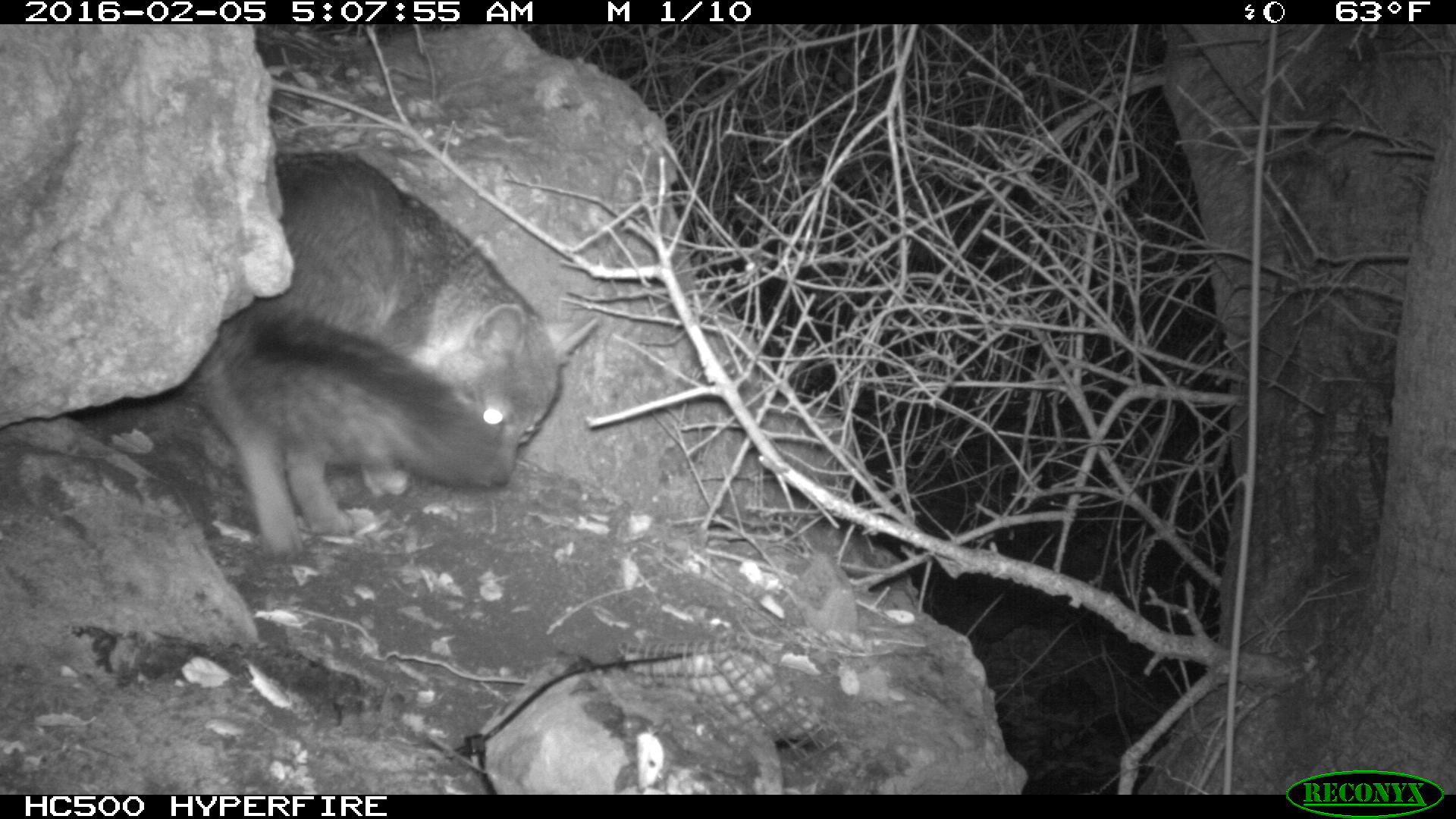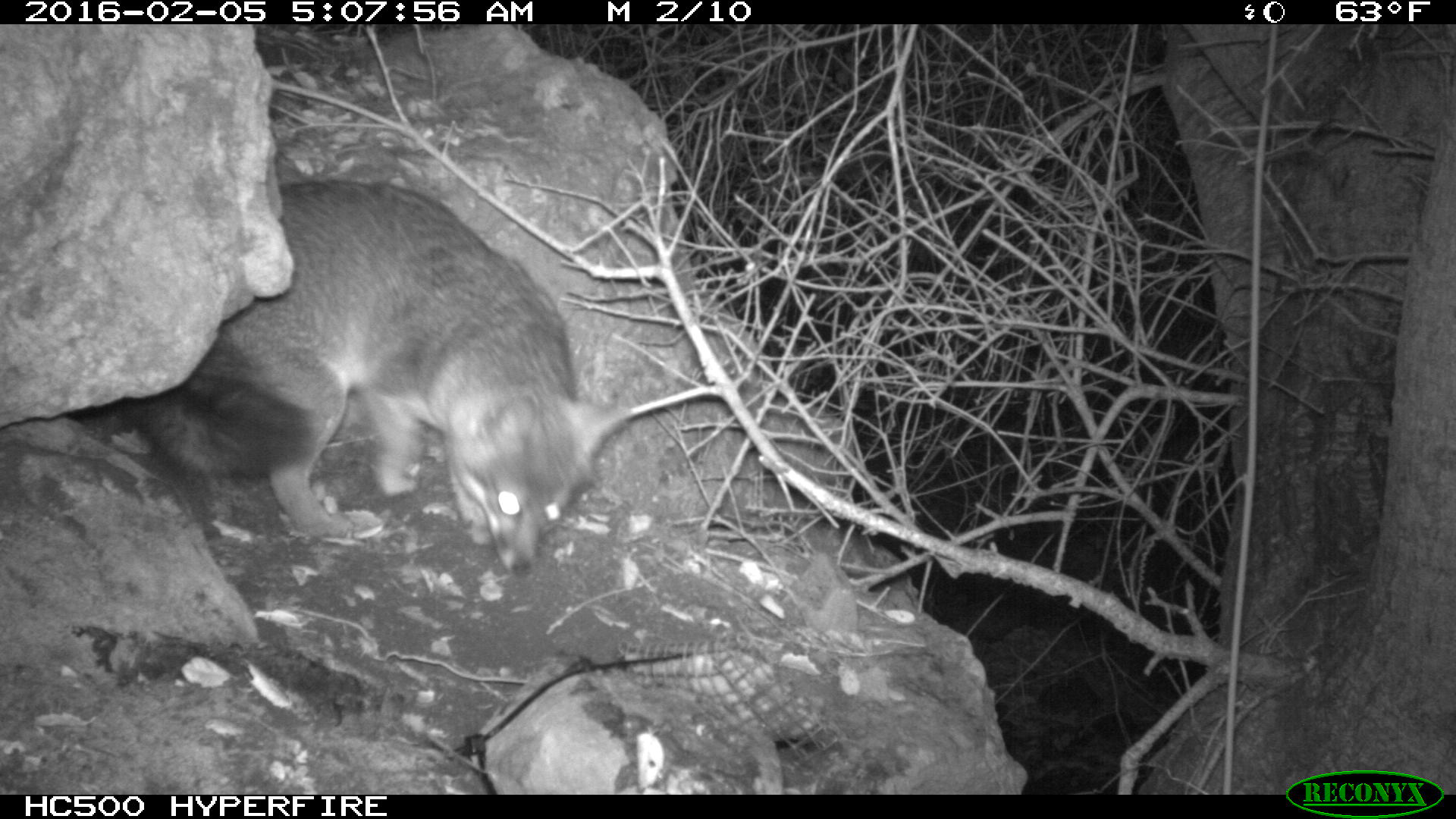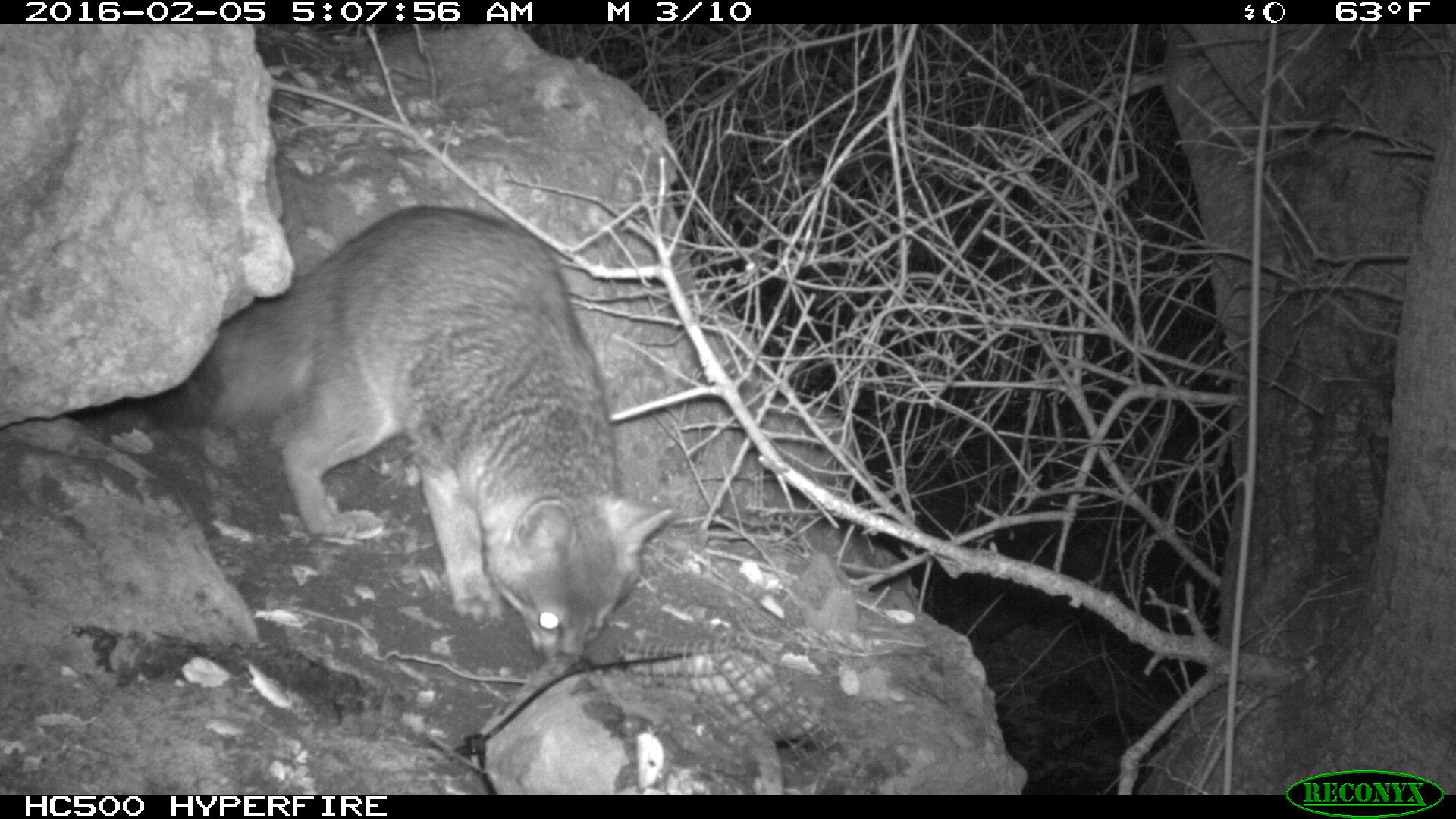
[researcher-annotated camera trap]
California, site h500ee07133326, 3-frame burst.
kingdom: Animalia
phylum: Chordata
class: Mammalia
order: Carnivora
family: Canidae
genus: Urocyon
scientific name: Urocyon littoralis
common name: island fox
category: fox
Fox (island fox) (Urocyon littoralis).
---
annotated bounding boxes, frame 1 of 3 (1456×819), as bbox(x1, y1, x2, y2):
fox: bbox(197, 149, 598, 563)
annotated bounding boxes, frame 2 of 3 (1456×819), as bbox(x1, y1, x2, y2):
fox: bbox(124, 180, 628, 576)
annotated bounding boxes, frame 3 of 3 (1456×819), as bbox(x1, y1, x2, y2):
fox: bbox(144, 206, 673, 678)